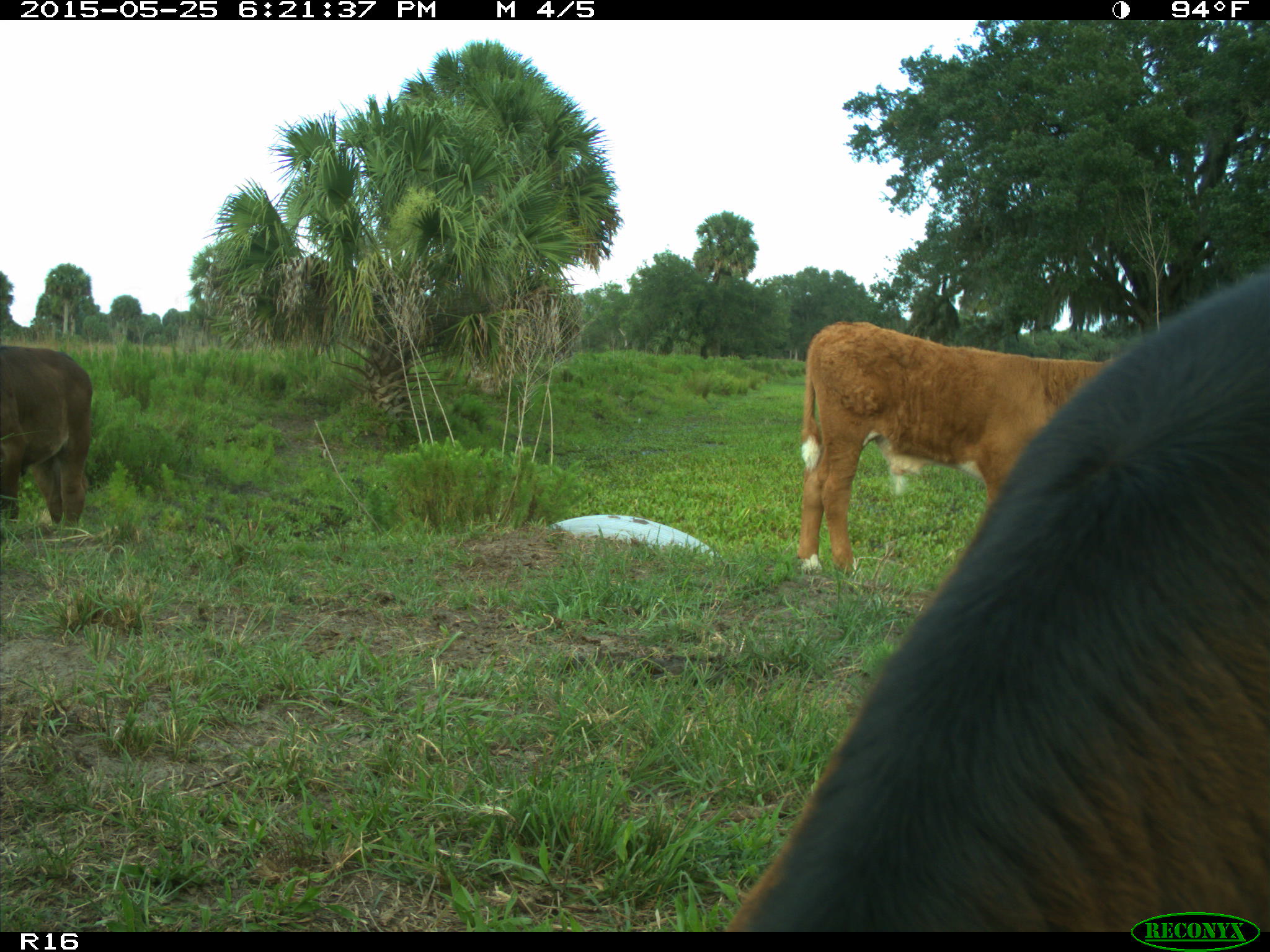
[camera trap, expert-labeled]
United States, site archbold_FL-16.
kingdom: Animalia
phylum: Chordata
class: Mammalia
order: Artiodactyla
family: Bovidae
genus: Bos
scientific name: Bos taurus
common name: domestic cow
Bos taurus (domestic cow).